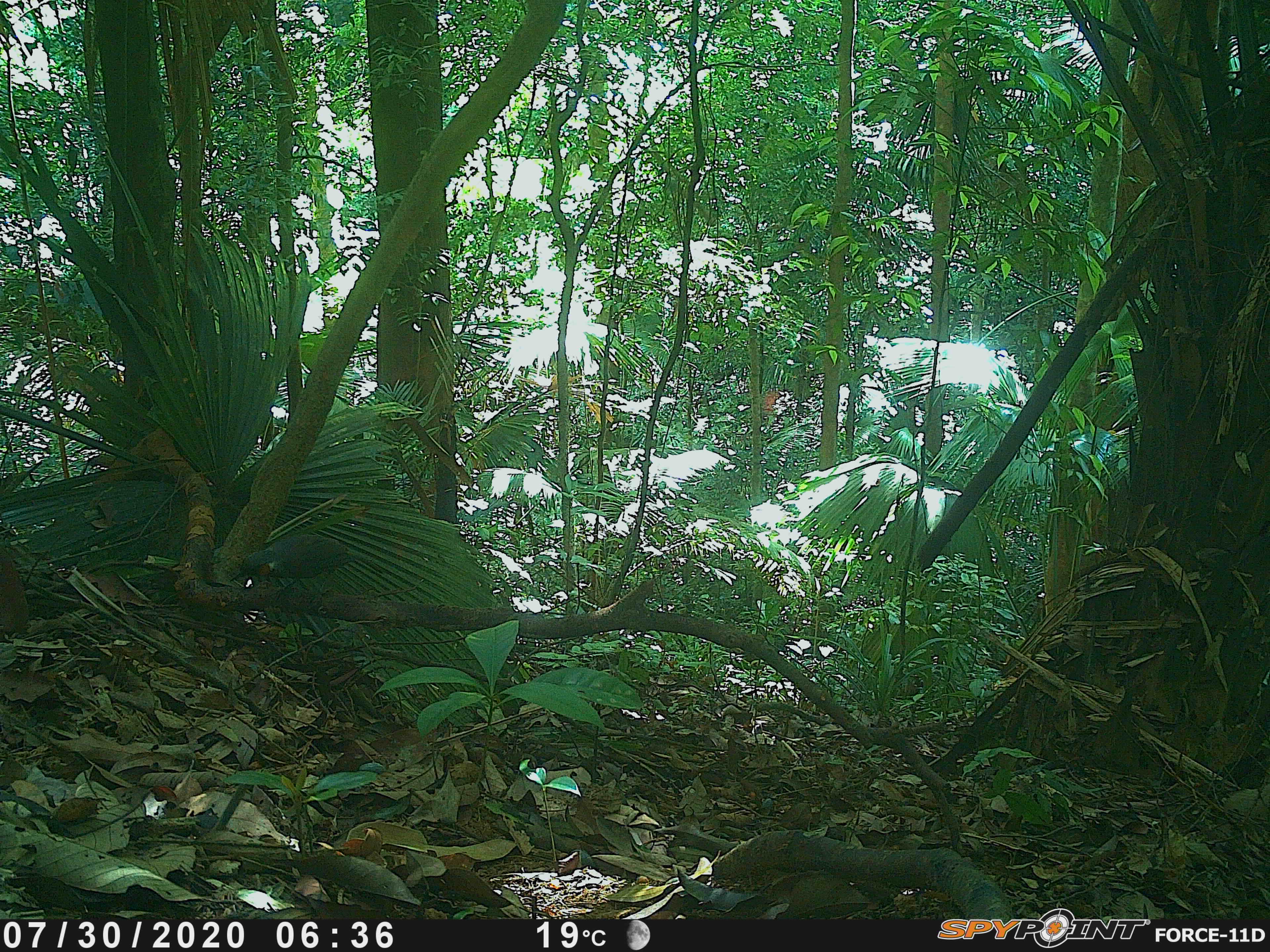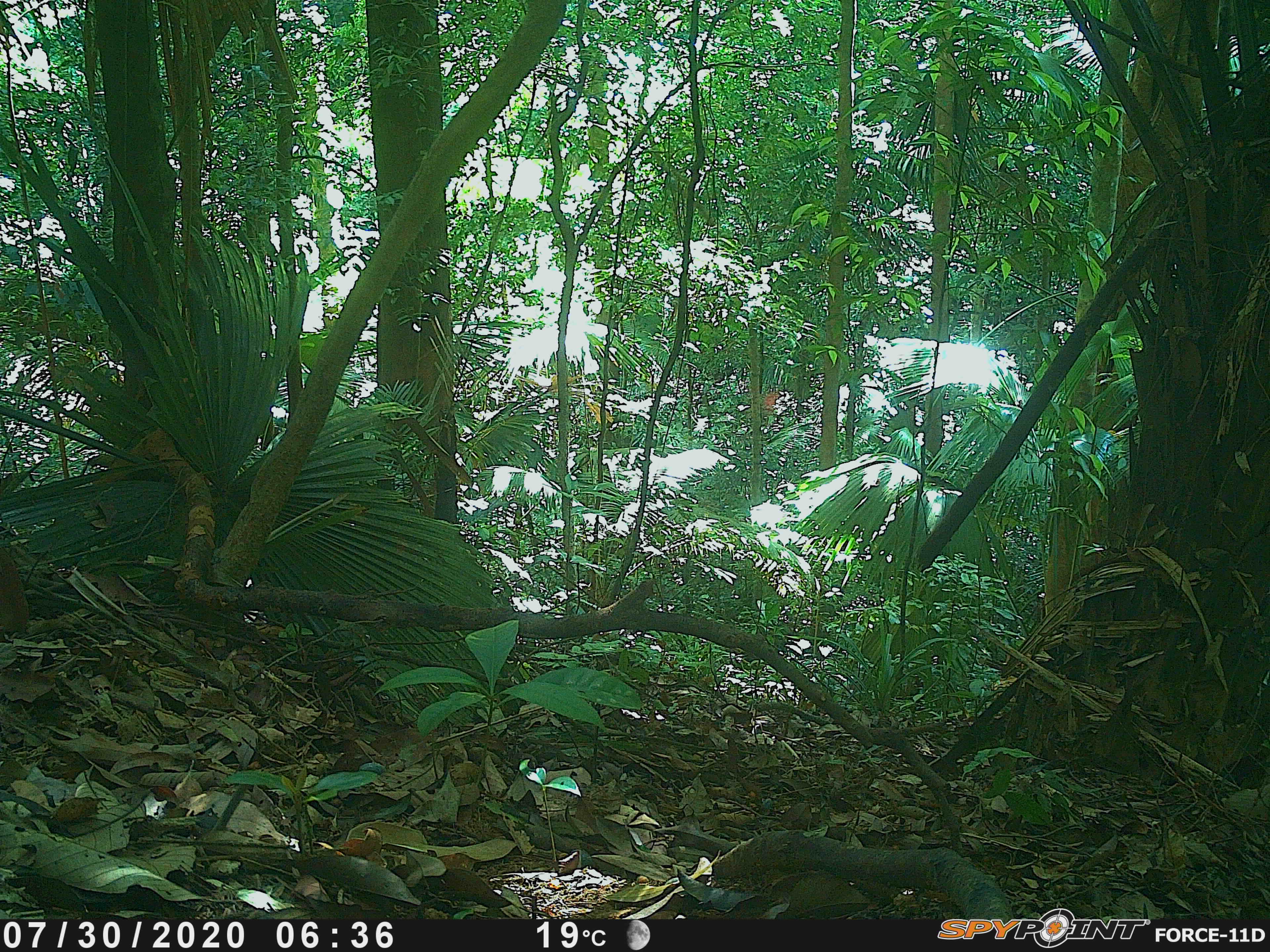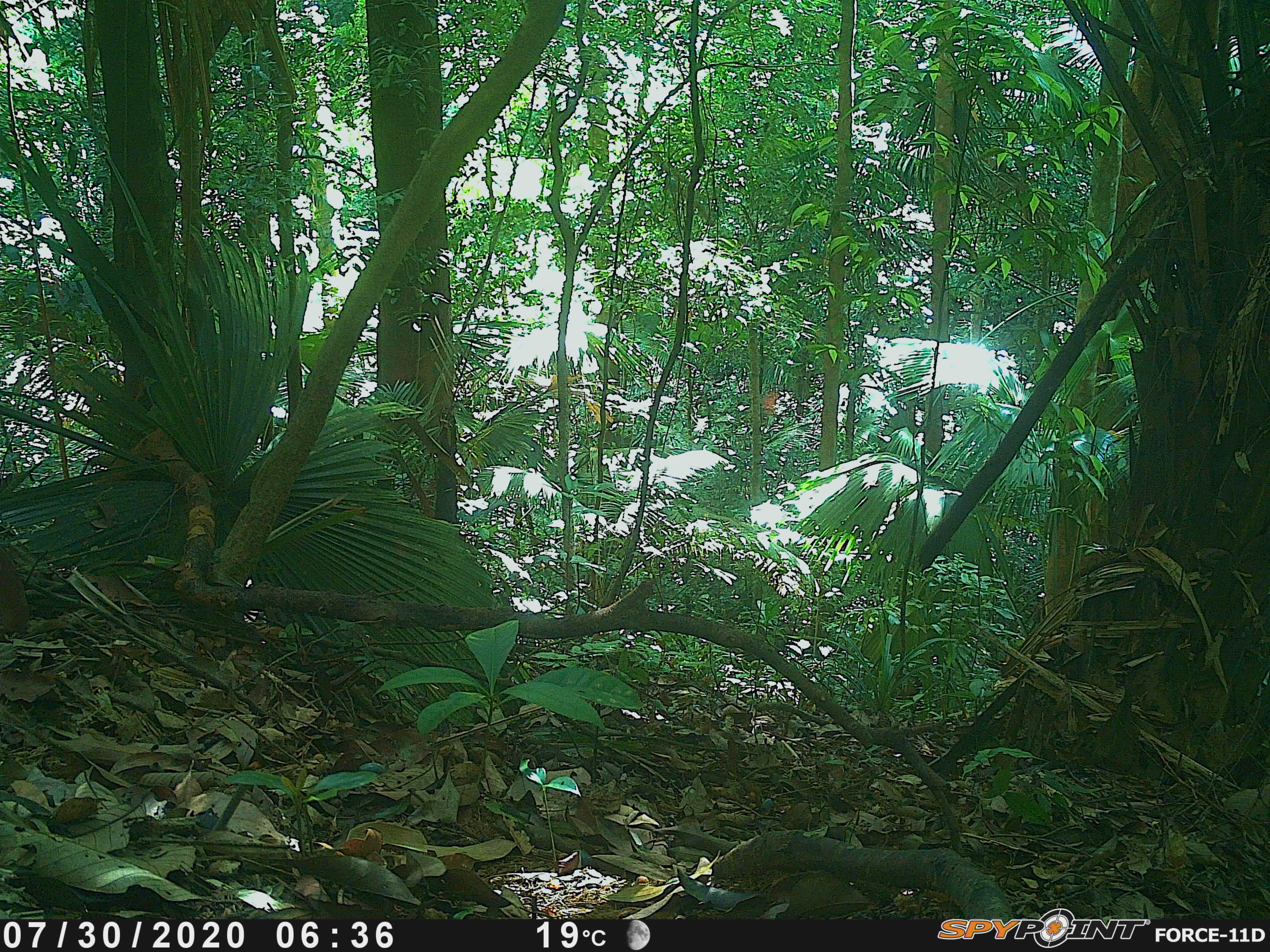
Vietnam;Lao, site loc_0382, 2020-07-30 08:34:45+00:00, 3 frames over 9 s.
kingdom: Animalia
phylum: Chordata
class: Aves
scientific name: Aves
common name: bird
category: unidentified bird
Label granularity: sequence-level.